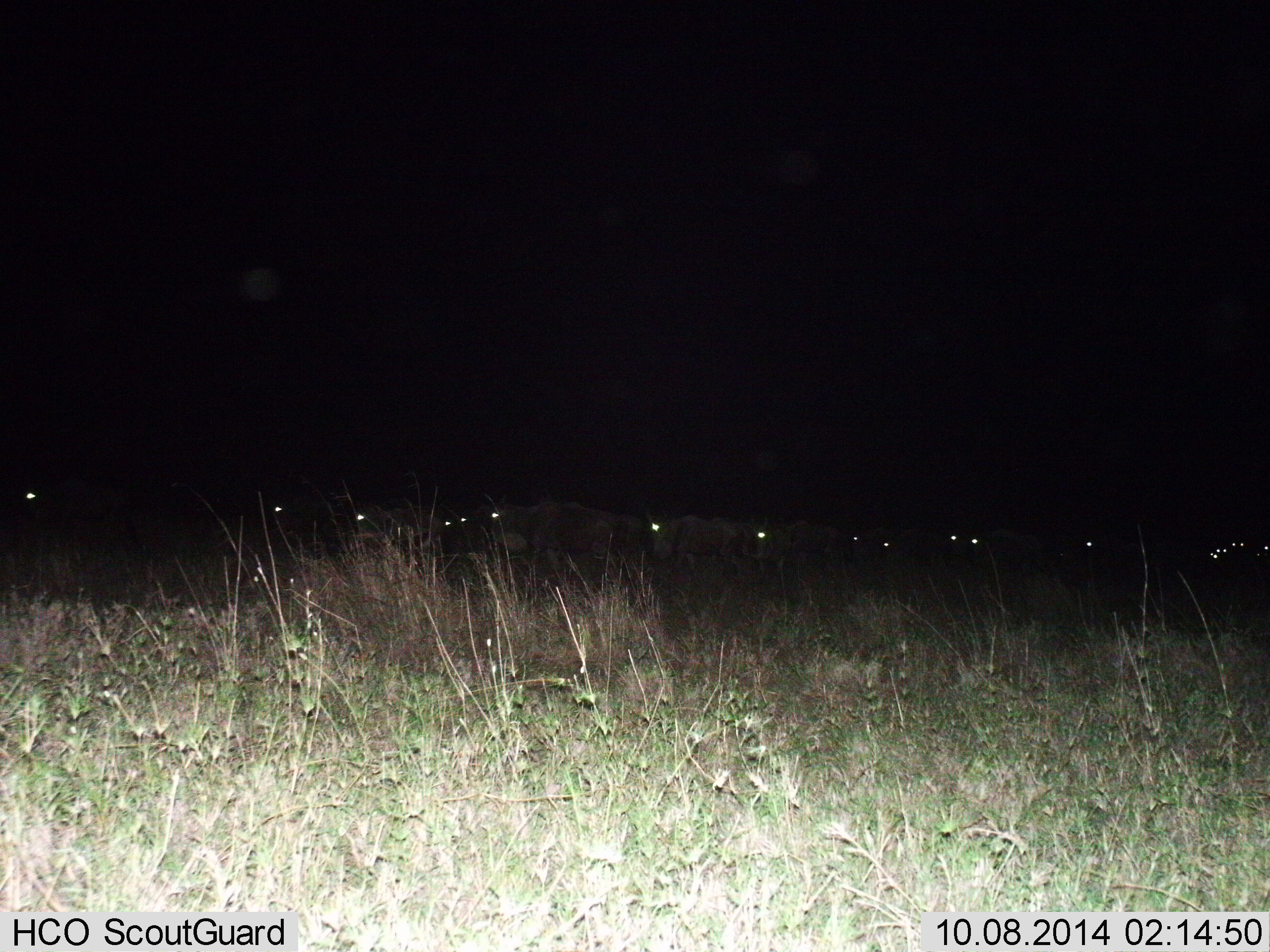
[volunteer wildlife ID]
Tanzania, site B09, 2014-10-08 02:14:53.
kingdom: Animalia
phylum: Chordata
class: Mammalia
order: Artiodactyla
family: Bovidae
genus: Connochaetes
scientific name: Connochaetes taurinus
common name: blue wildebeest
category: wildebeest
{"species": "wildebeest (blue wildebeest) (Connochaetes taurinus)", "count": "11-50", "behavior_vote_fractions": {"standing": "50%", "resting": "0%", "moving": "60%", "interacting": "0%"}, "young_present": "0%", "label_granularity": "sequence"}